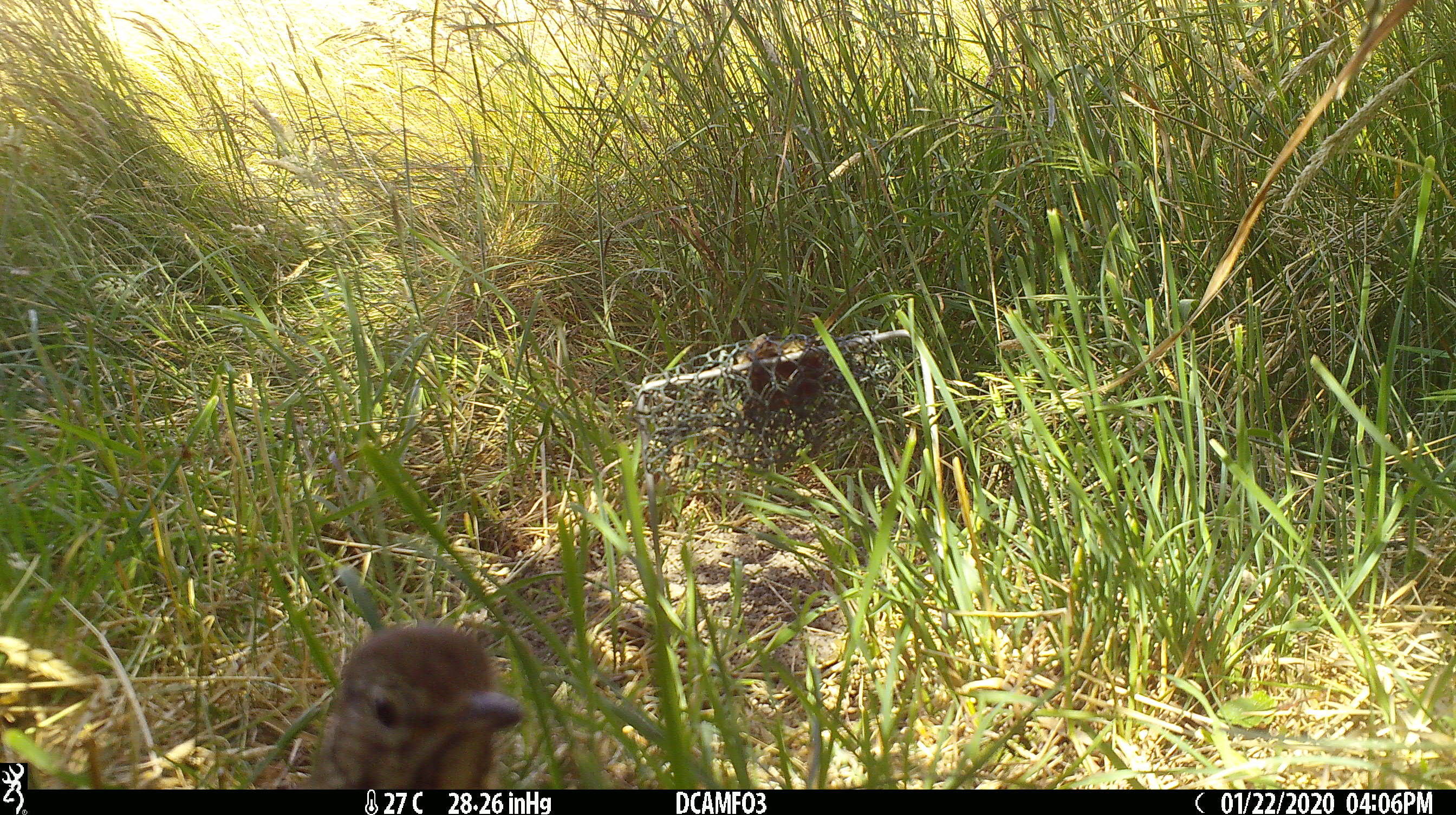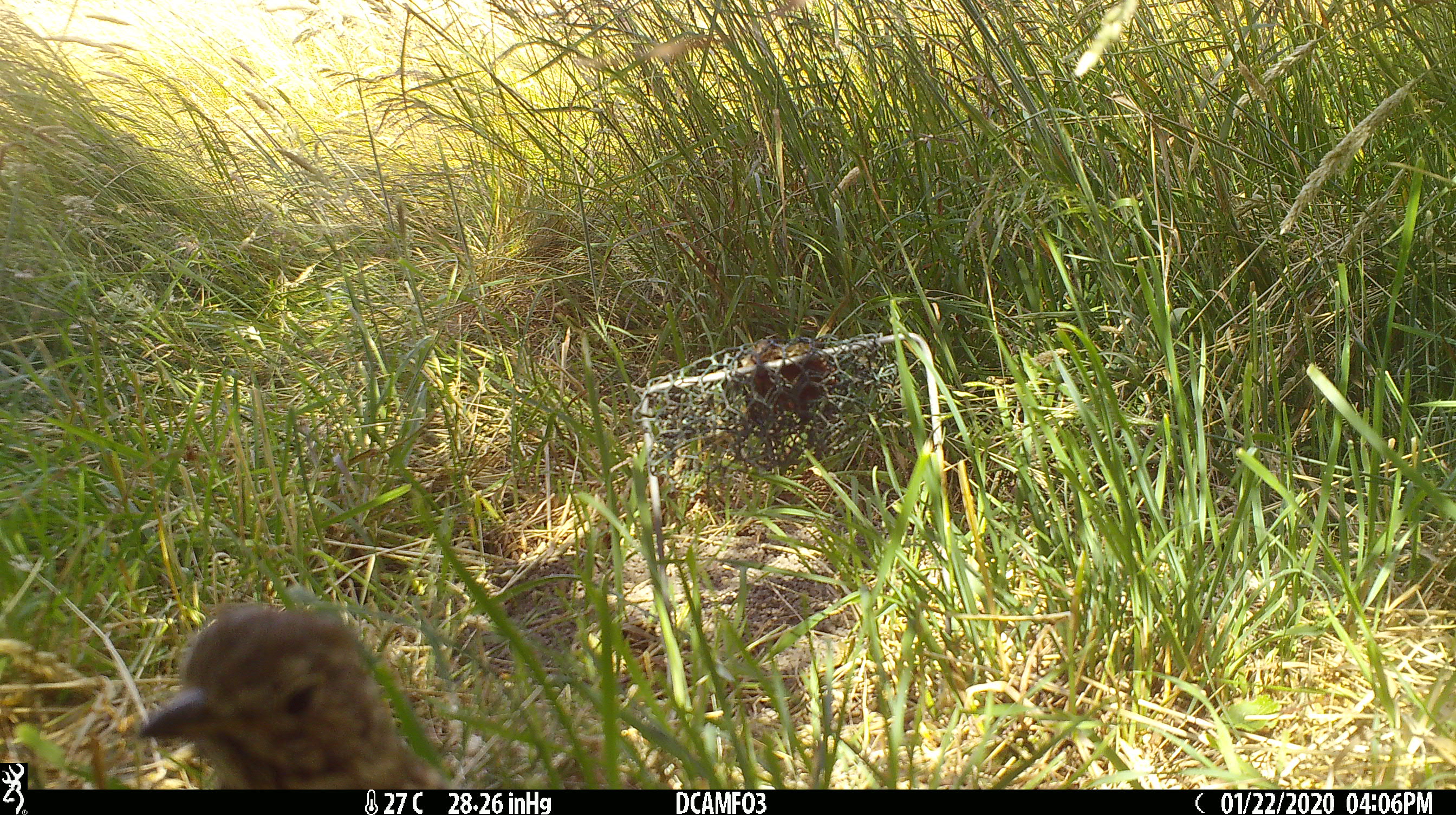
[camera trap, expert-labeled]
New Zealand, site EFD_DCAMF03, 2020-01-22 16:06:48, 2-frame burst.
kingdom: Animalia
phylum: Chordata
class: Aves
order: Passeriformes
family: Turdidae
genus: Turdus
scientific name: Turdus philomelos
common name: song thrush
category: thrush